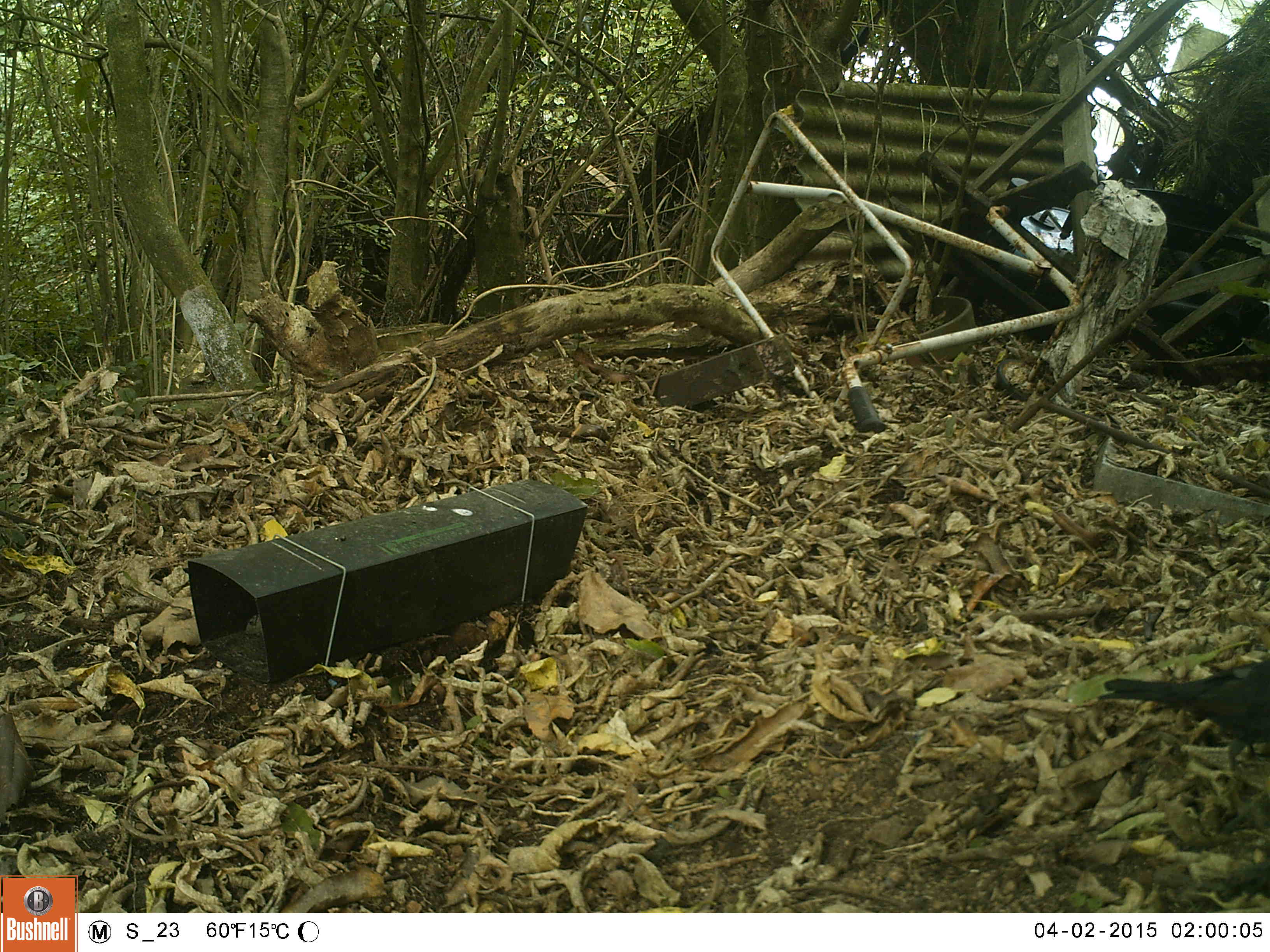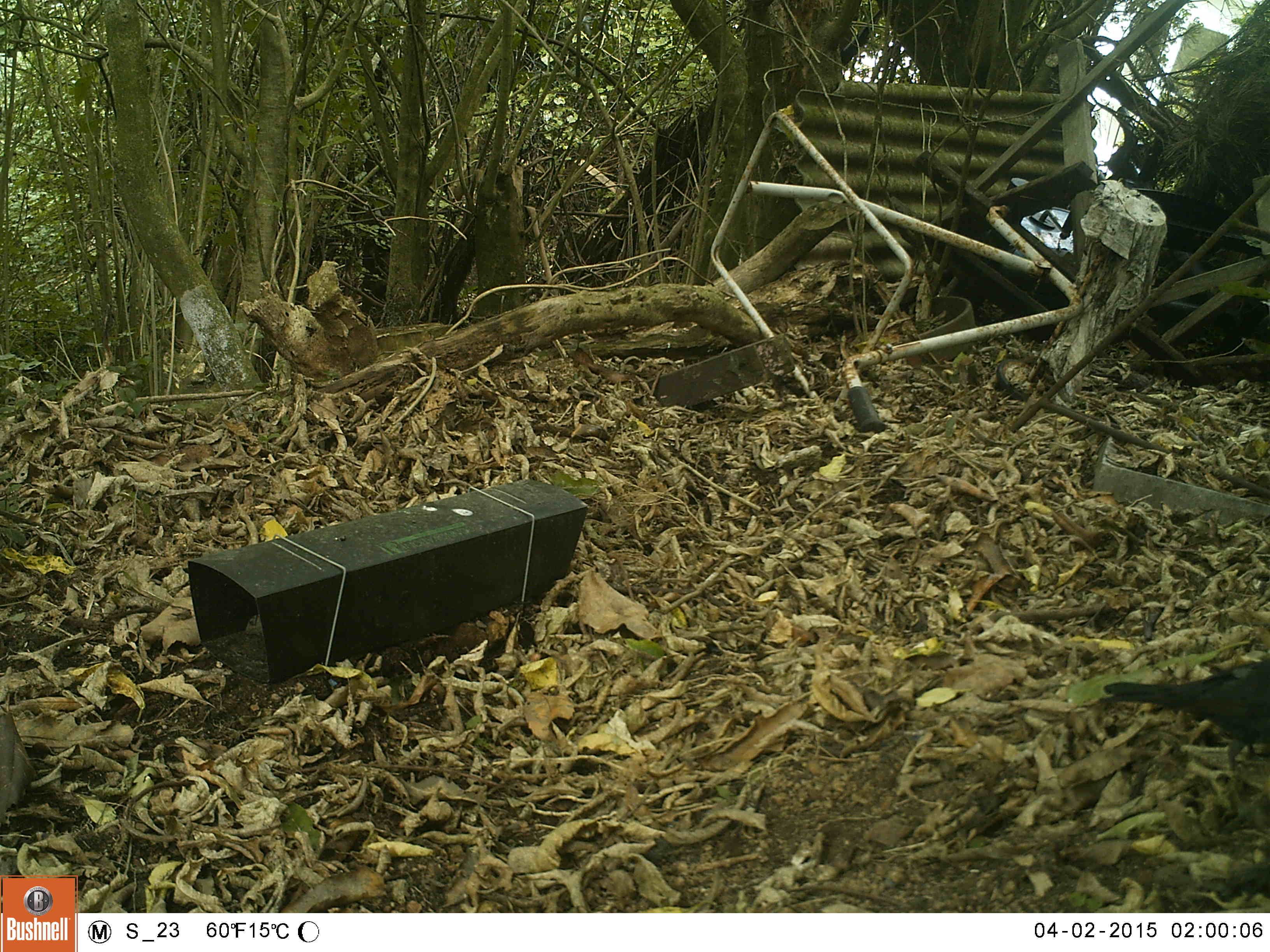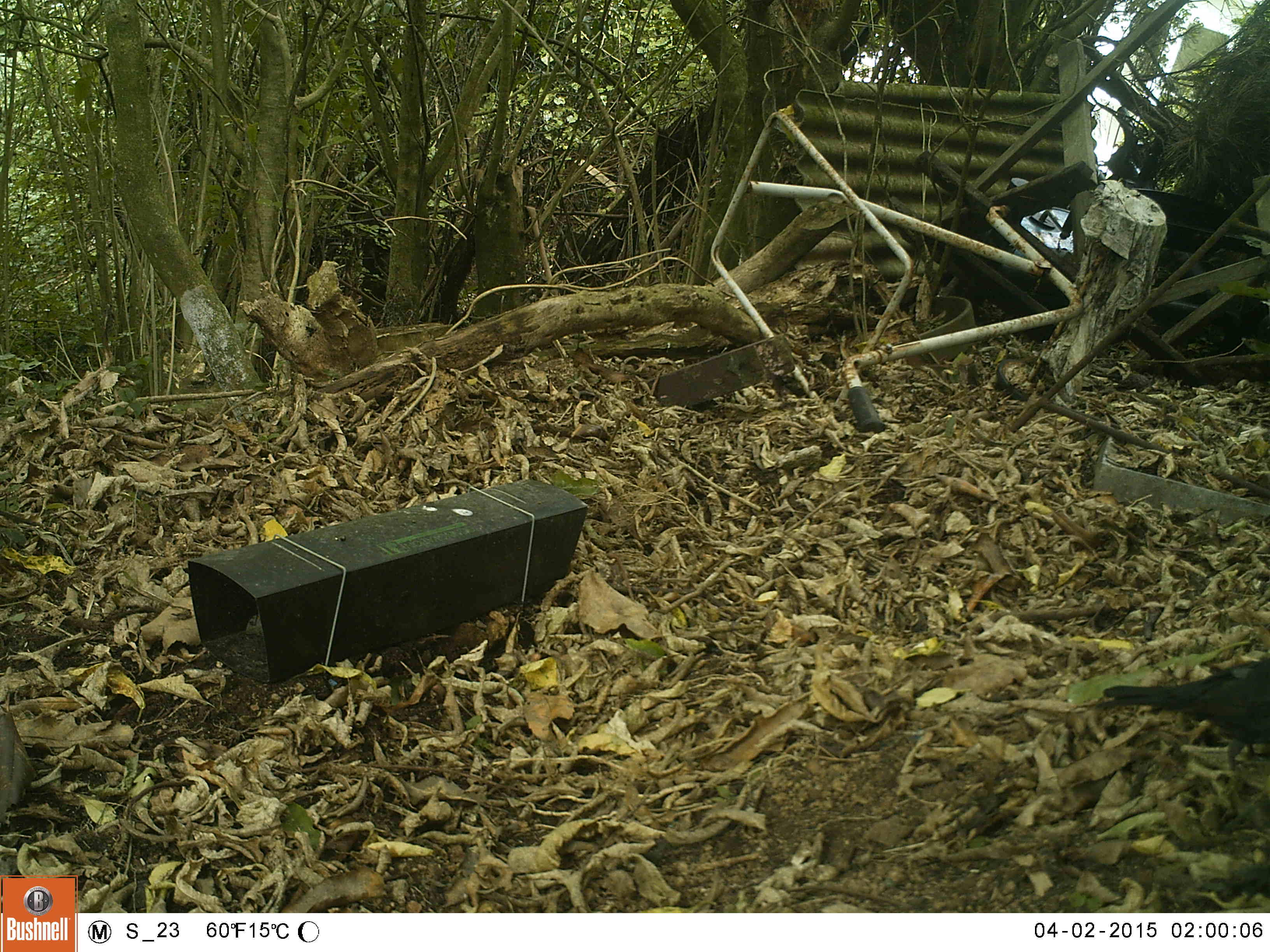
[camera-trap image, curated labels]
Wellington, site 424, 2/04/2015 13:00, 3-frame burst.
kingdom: Animalia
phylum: Chordata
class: Aves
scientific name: Aves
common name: bird